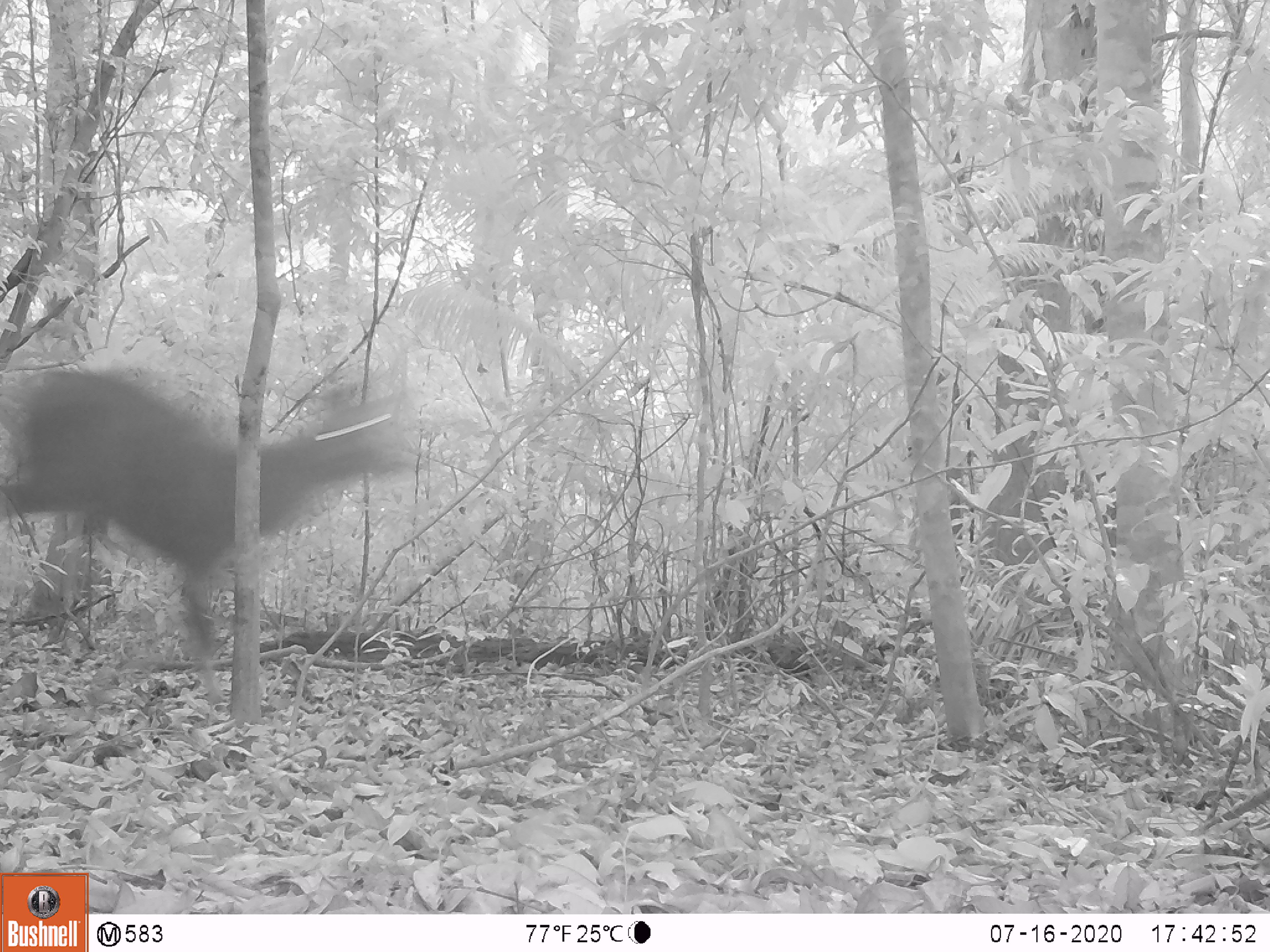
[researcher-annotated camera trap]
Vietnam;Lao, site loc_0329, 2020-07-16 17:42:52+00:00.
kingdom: Animalia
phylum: Chordata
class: Mammalia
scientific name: Mammalia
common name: mammal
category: unidentified mammal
Unidentified mammal (mammal) (Mammalia). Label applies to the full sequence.